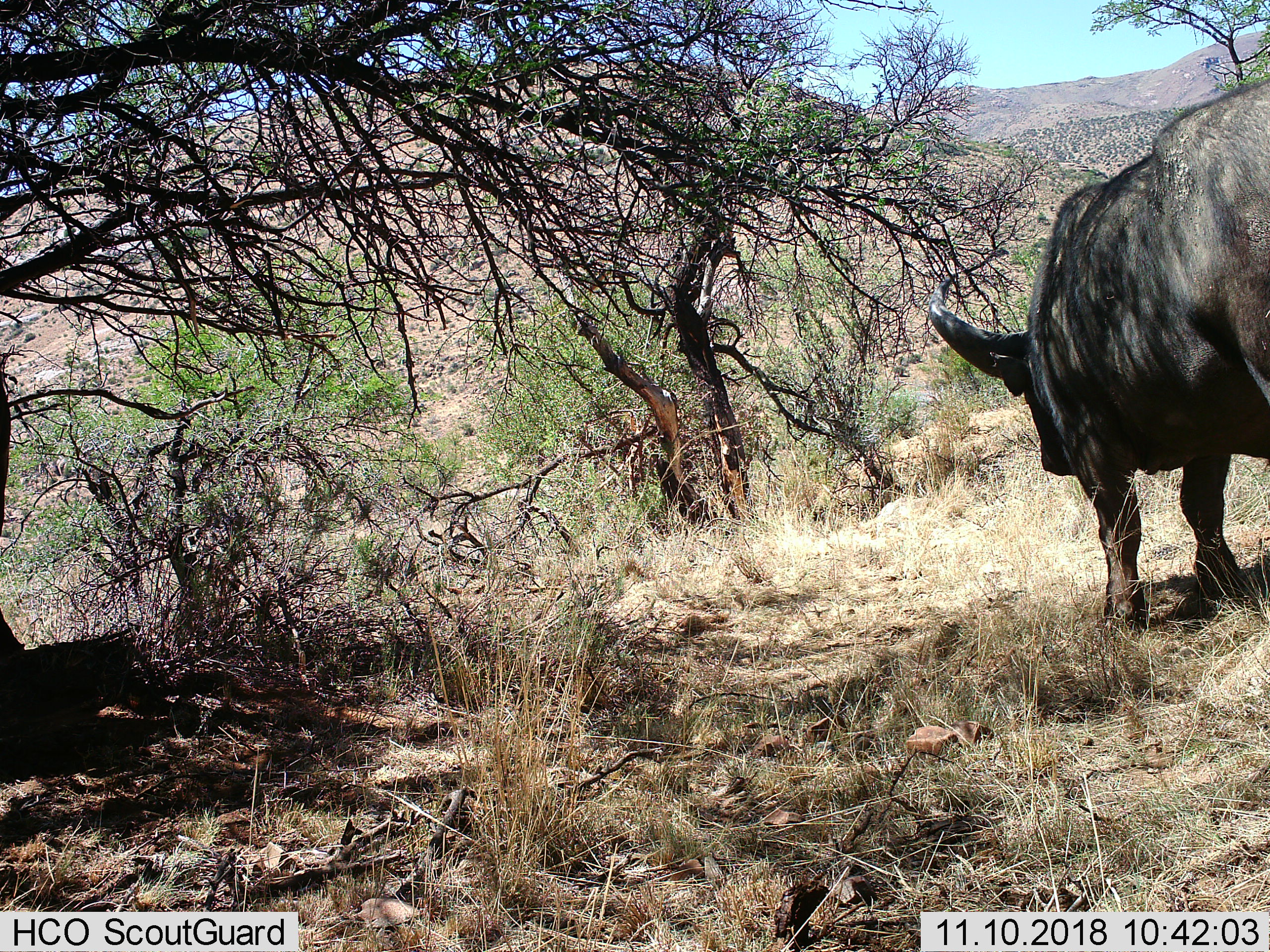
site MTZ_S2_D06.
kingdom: Animalia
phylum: Chordata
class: Mammalia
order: Artiodactyla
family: Bovidae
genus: Syncerus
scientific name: Syncerus caffer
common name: african buffalo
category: buffalo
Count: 1.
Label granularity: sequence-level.